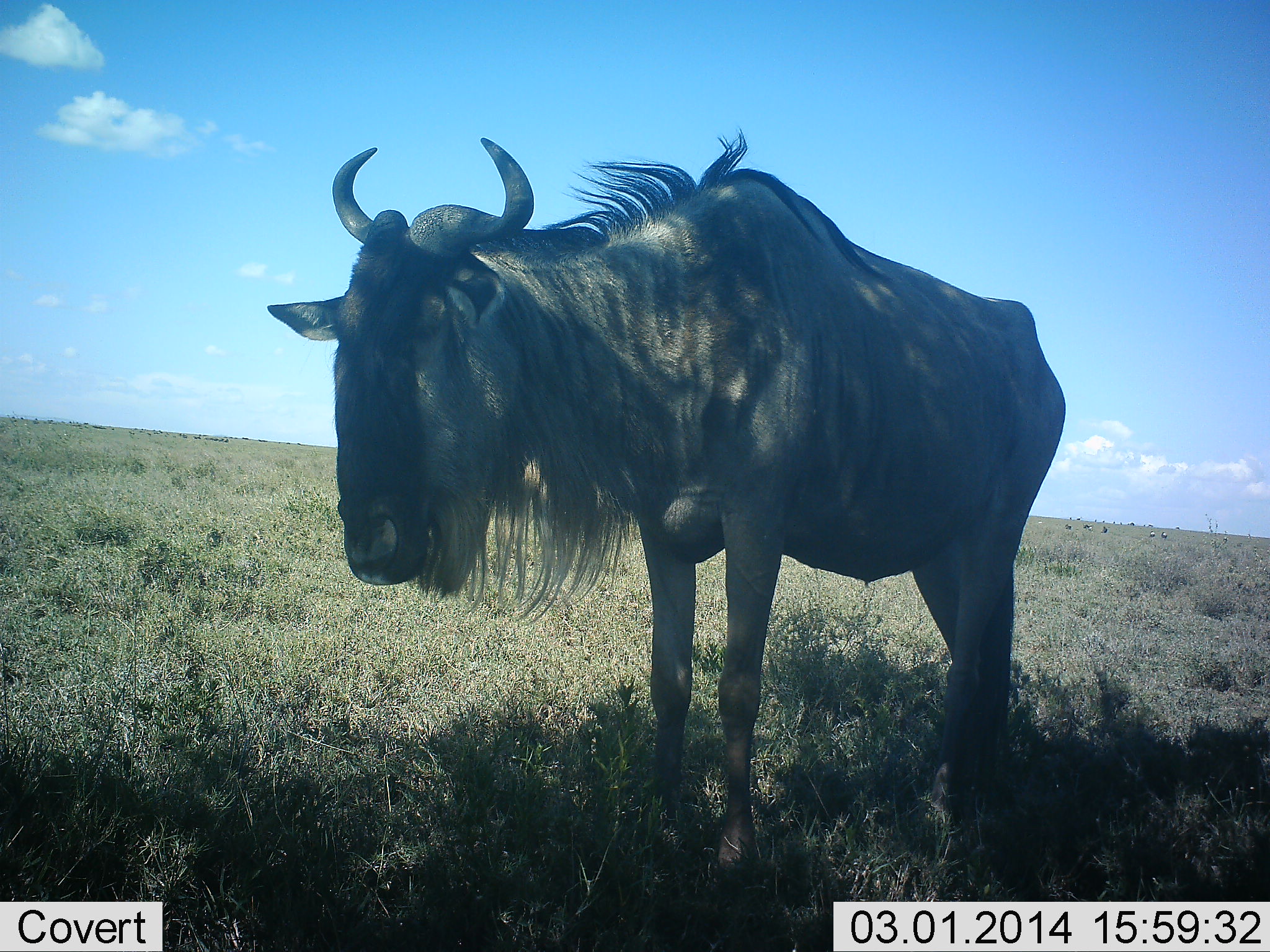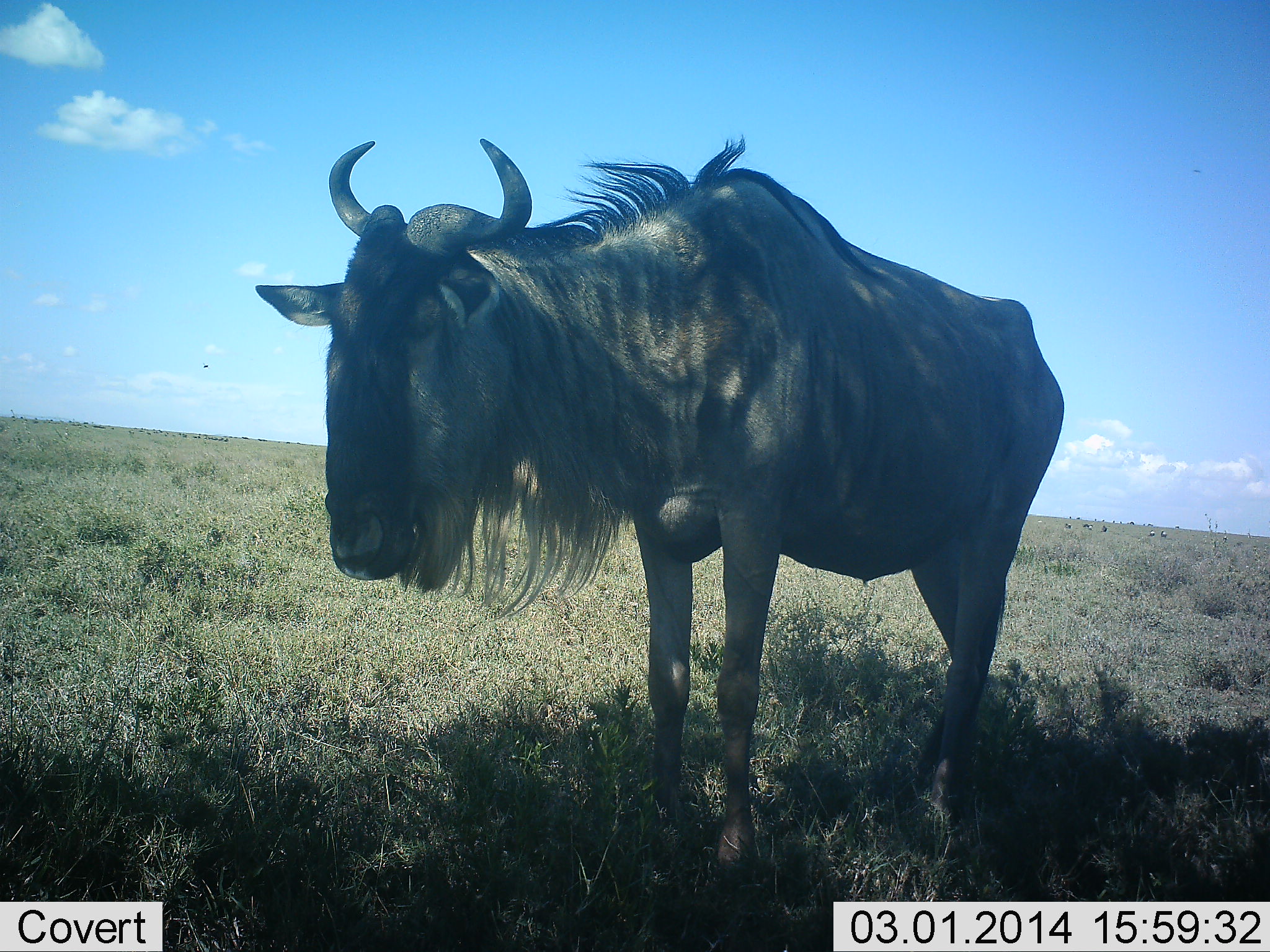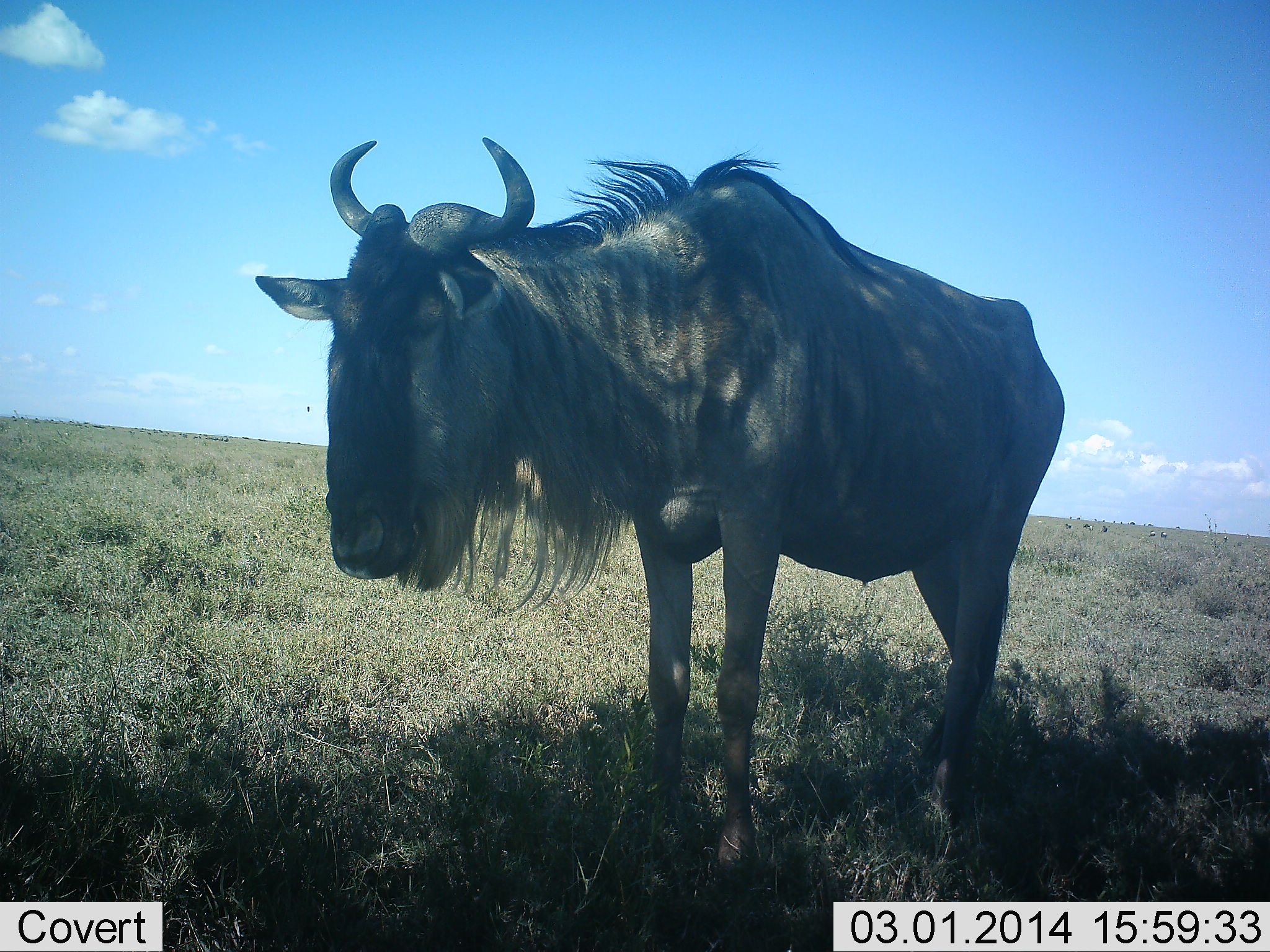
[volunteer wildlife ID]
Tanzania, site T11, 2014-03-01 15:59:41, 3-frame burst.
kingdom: Animalia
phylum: Chordata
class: Mammalia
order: Artiodactyla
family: Bovidae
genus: Connochaetes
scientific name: Connochaetes taurinus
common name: blue wildebeest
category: wildebeest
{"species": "wildebeest (blue wildebeest) (Connochaetes taurinus)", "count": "1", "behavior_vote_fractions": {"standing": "100%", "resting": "0%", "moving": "0%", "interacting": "0%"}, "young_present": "0%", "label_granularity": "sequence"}